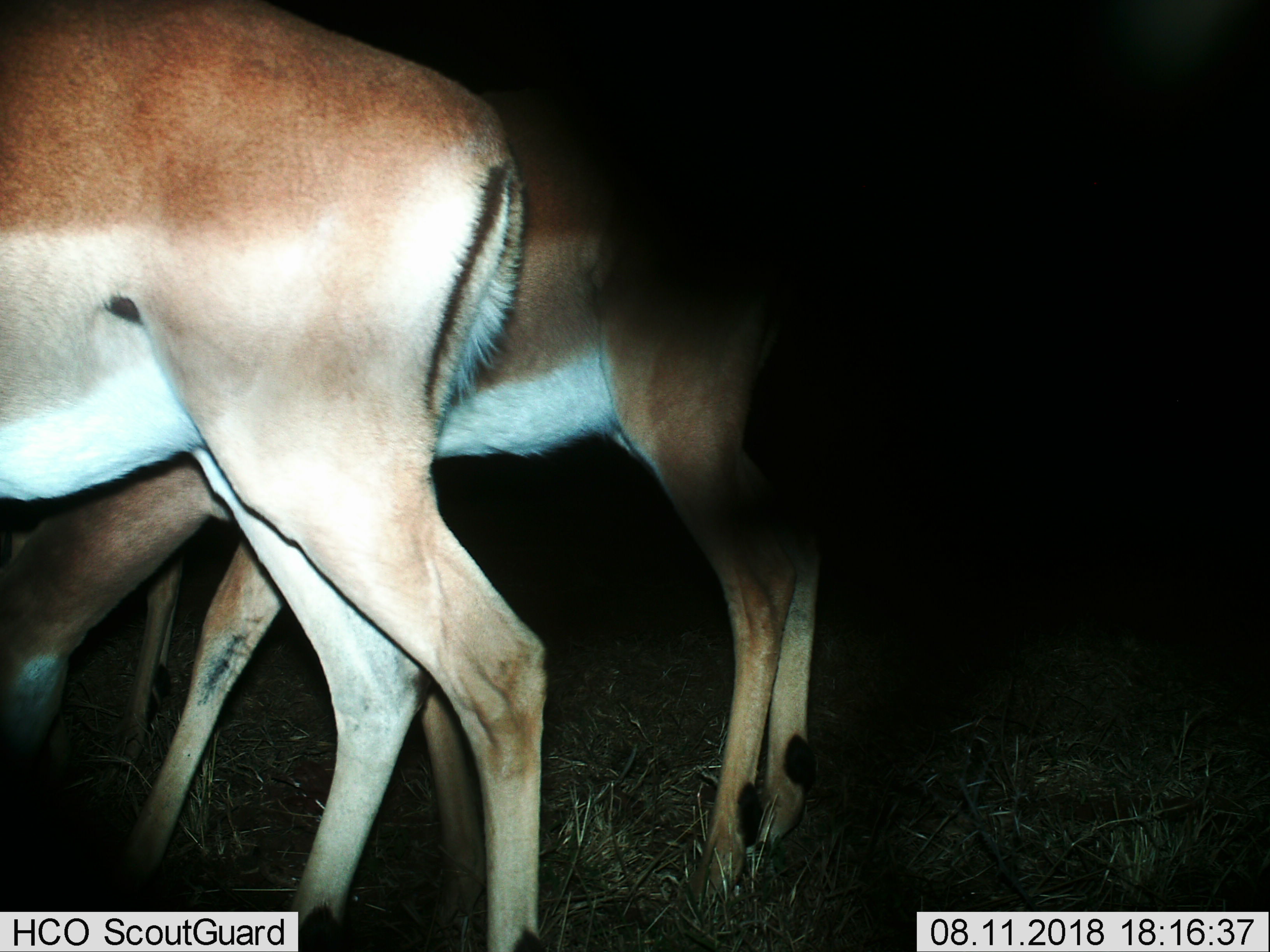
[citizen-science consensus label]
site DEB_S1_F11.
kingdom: Animalia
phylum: Chordata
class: Mammalia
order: Artiodactyla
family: Bovidae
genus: Aepyceros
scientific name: Aepyceros melampus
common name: impala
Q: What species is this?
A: Impala (Aepyceros melampus).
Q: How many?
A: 2.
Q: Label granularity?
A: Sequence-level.